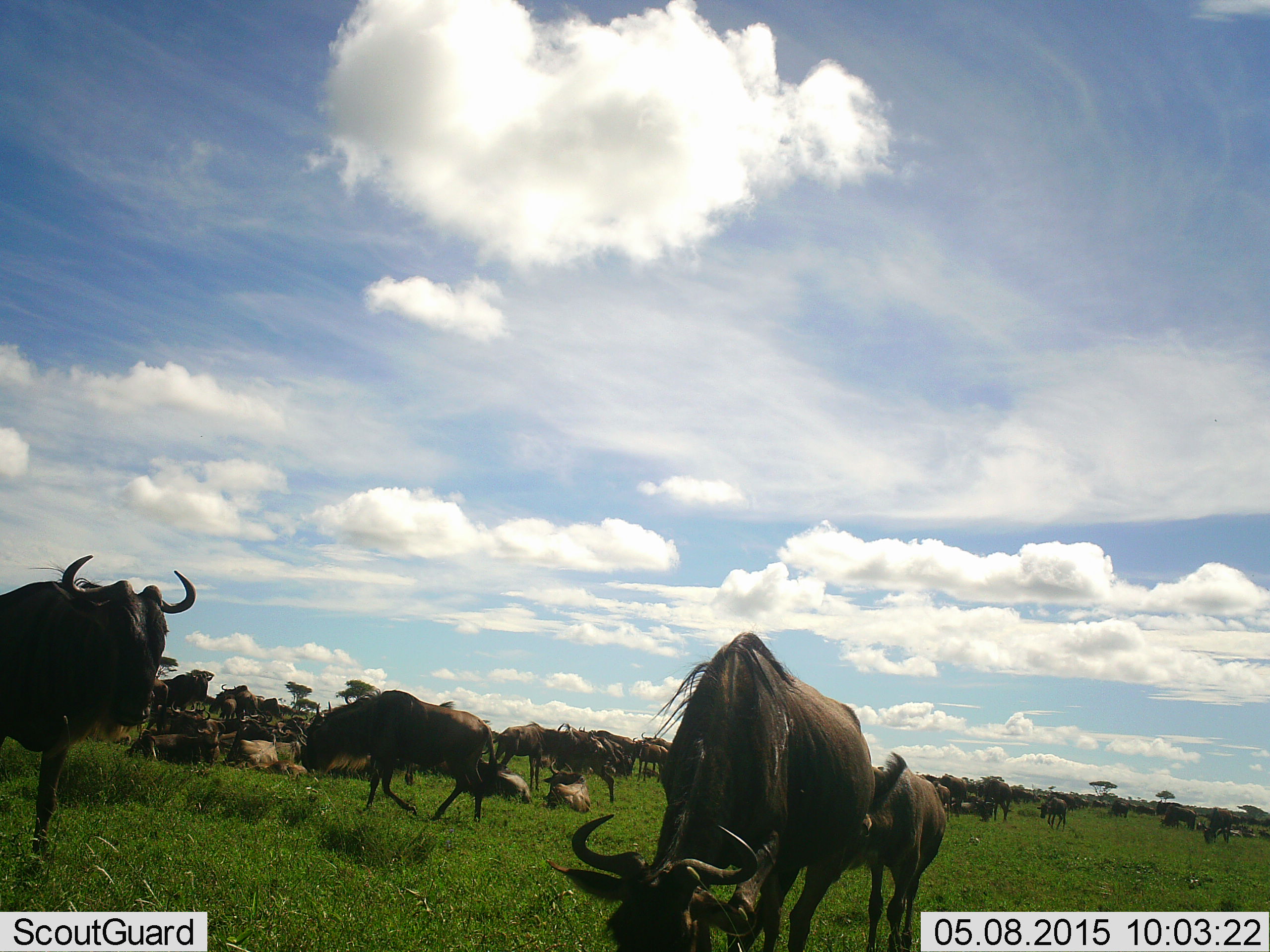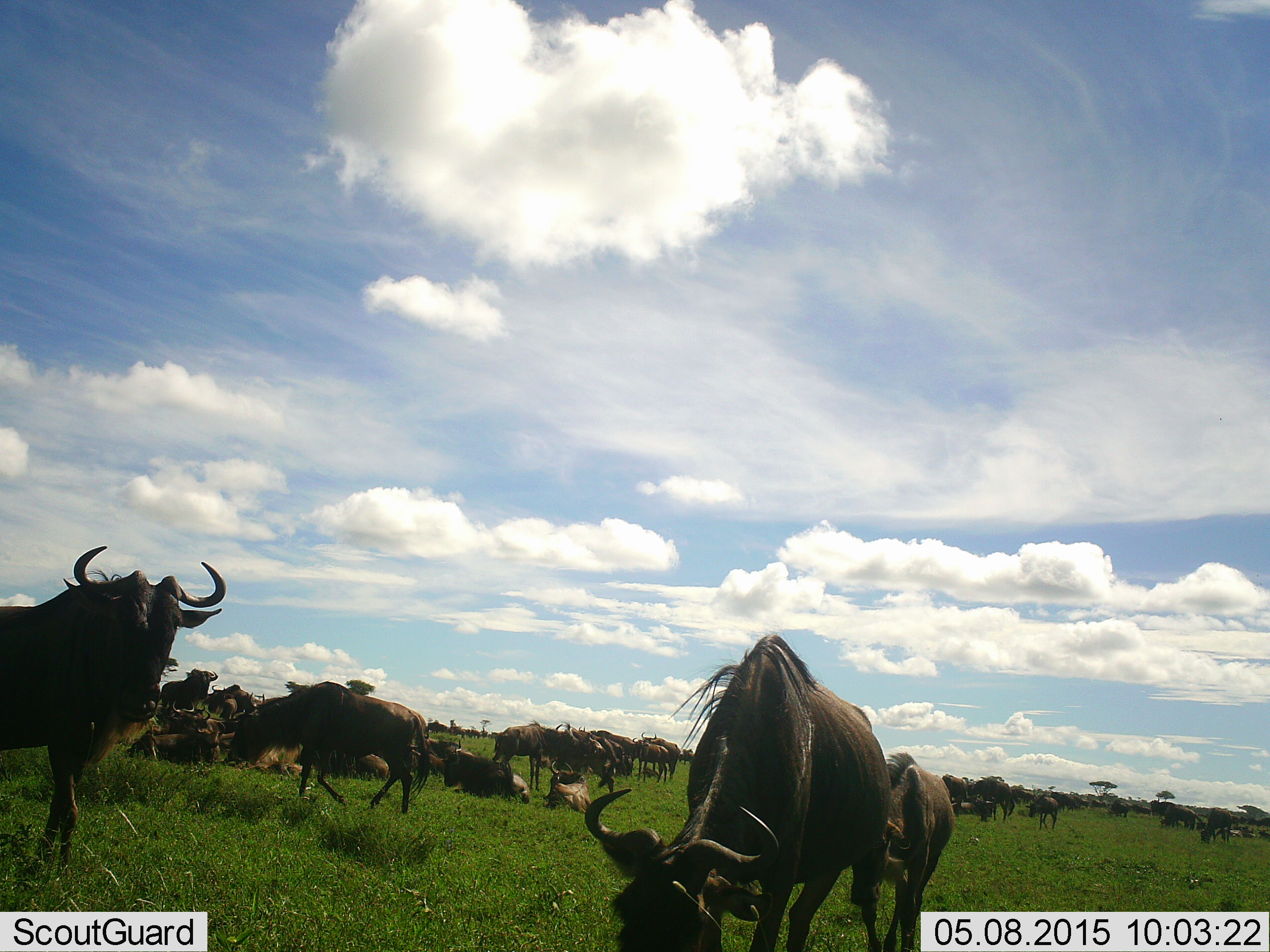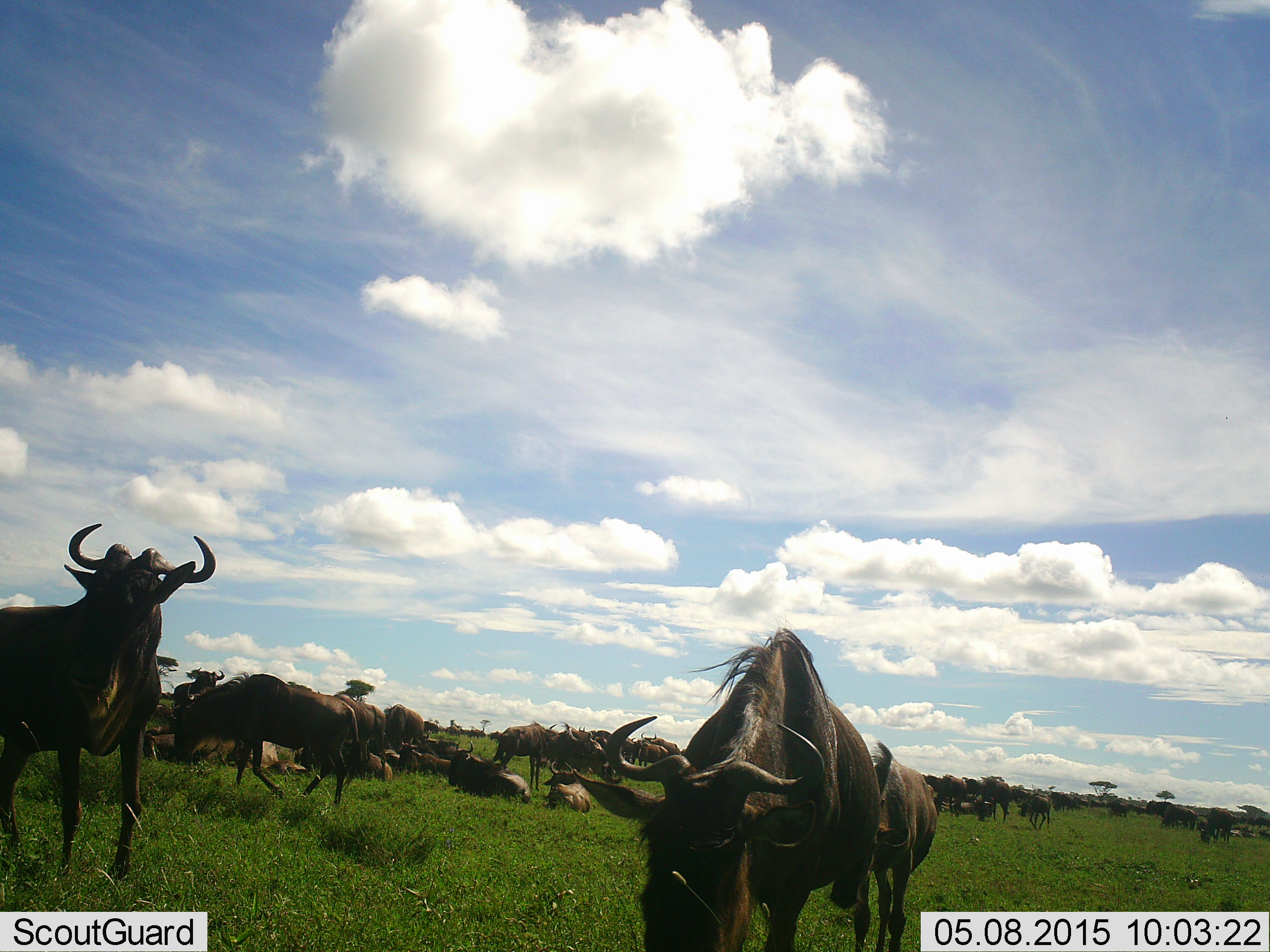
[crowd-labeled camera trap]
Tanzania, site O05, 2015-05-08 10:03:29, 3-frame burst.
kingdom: Animalia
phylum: Chordata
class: Mammalia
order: Artiodactyla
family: Bovidae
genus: Connochaetes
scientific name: Connochaetes taurinus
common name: blue wildebeest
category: wildebeest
Wildebeest (blue wildebeest) (Connochaetes taurinus), count 11-50. Behavior (volunteer vote fractions): standing 80%, resting 90%, moving 50%, interacting 10%. Young present (vote fraction): 30%. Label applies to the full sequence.